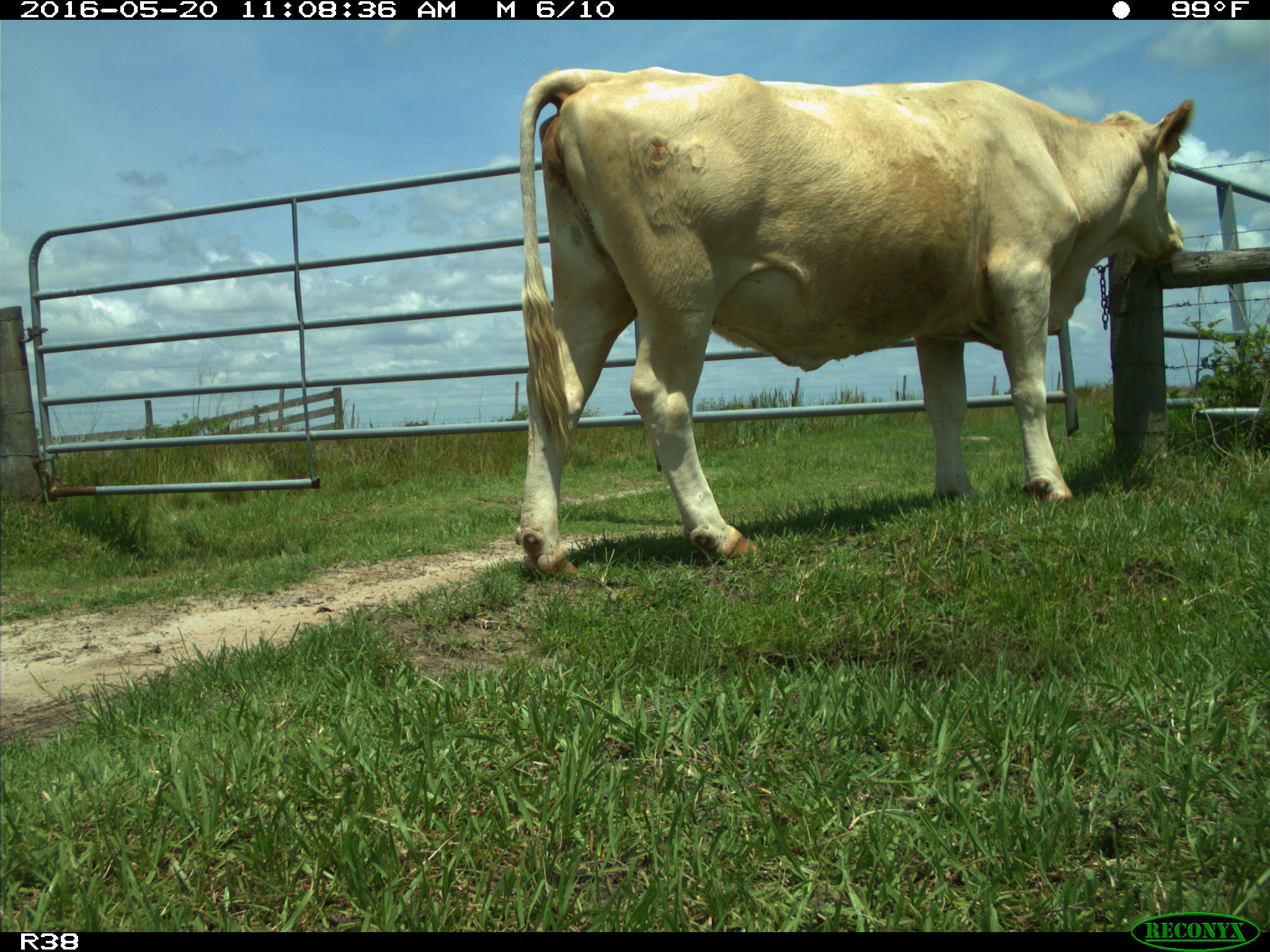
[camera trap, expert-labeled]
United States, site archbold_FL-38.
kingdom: Animalia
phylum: Chordata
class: Mammalia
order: Artiodactyla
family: Bovidae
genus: Bos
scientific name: Bos taurus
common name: domestic cow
Bos taurus (domestic cow).